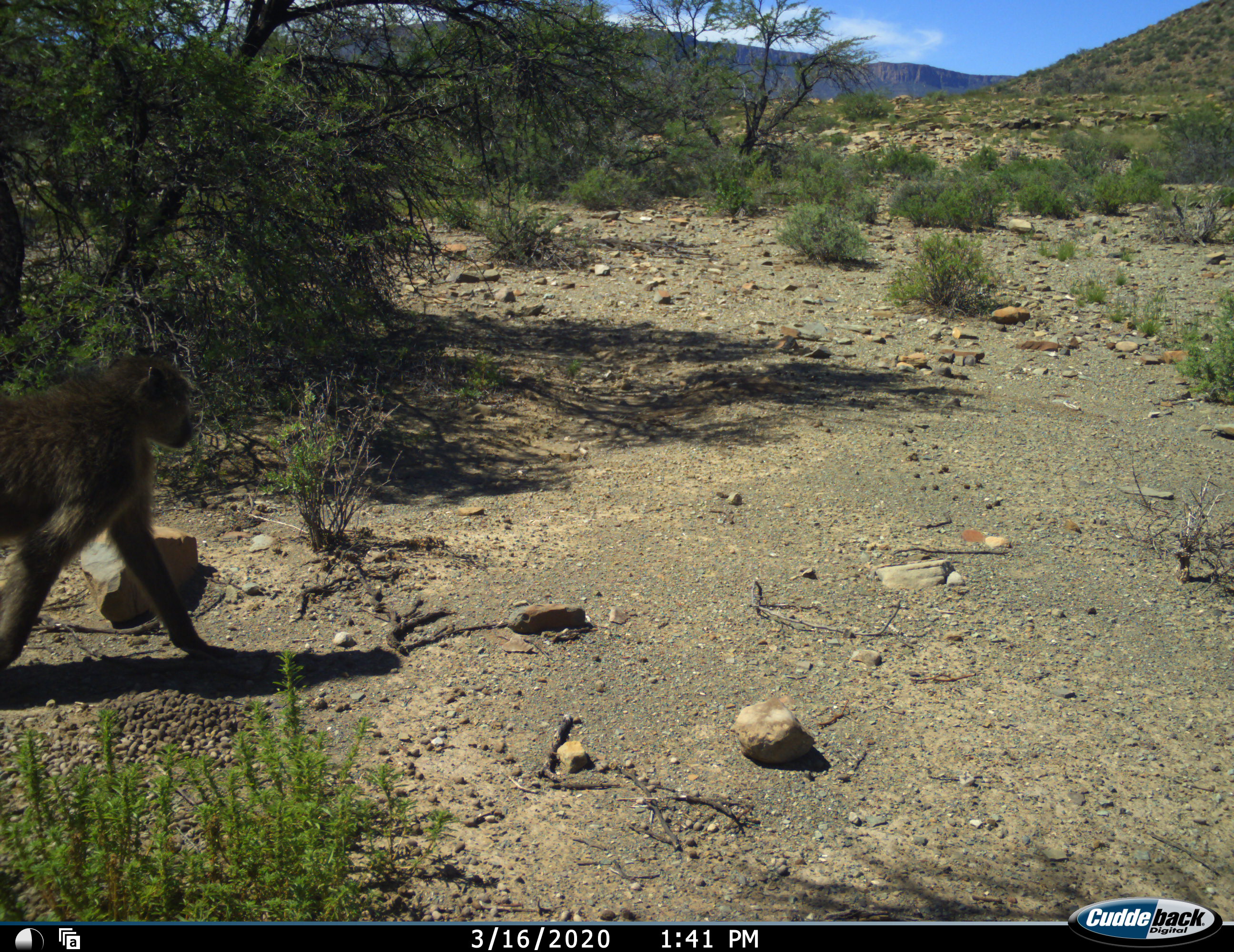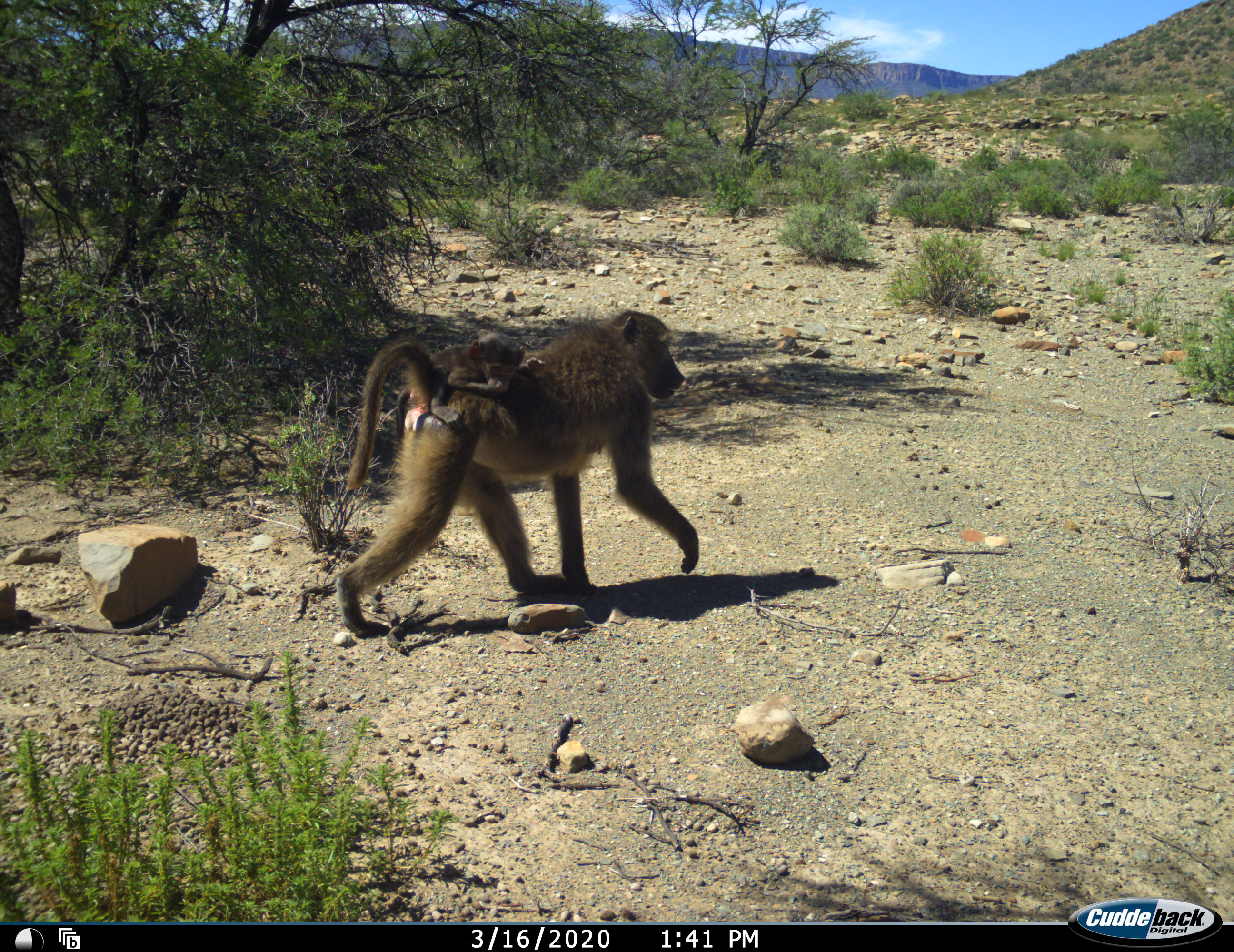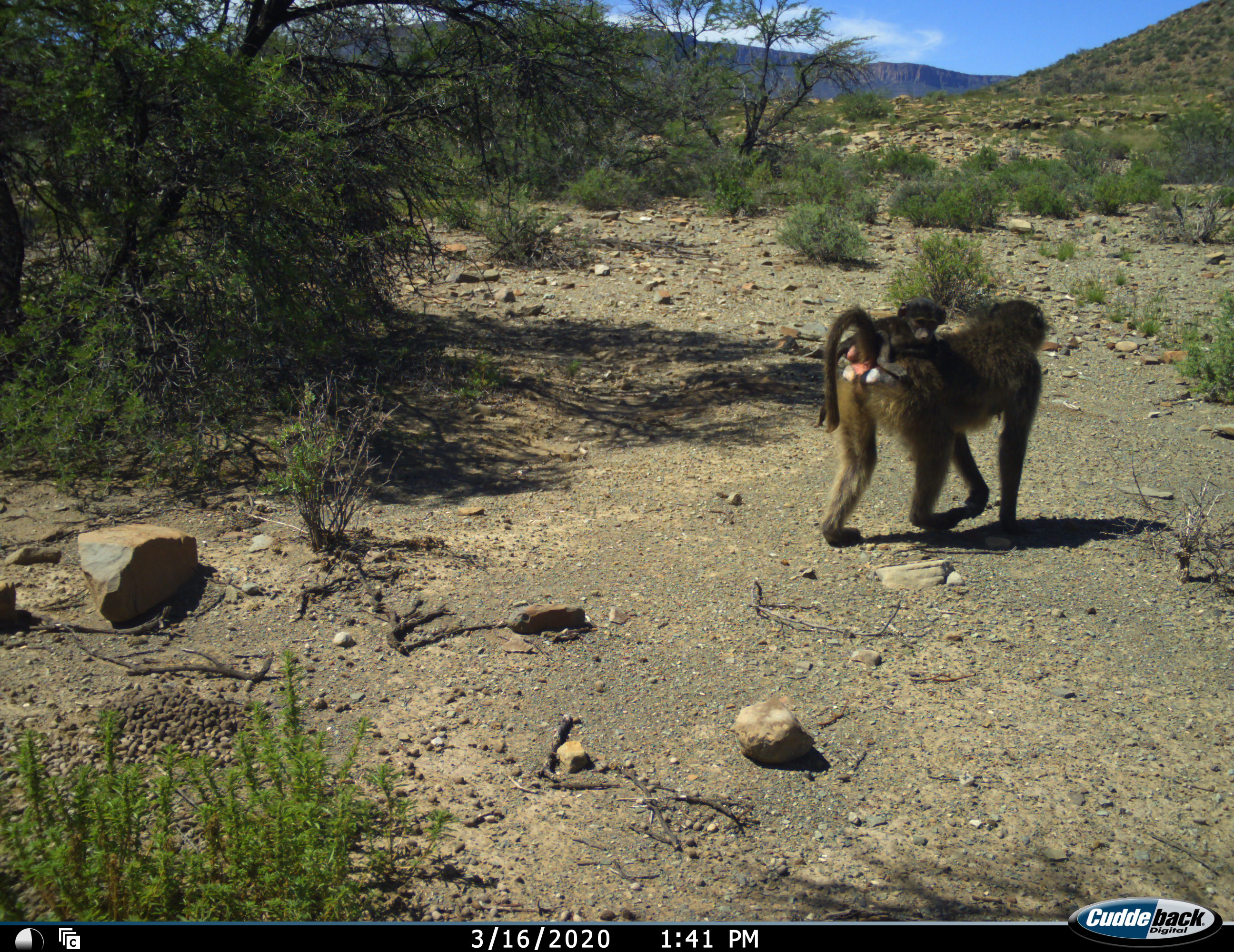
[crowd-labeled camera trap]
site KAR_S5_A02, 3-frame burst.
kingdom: Animalia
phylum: Chordata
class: Mammalia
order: Primates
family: Cercopithecidae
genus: Papio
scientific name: Papio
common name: baboon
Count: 1.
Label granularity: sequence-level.